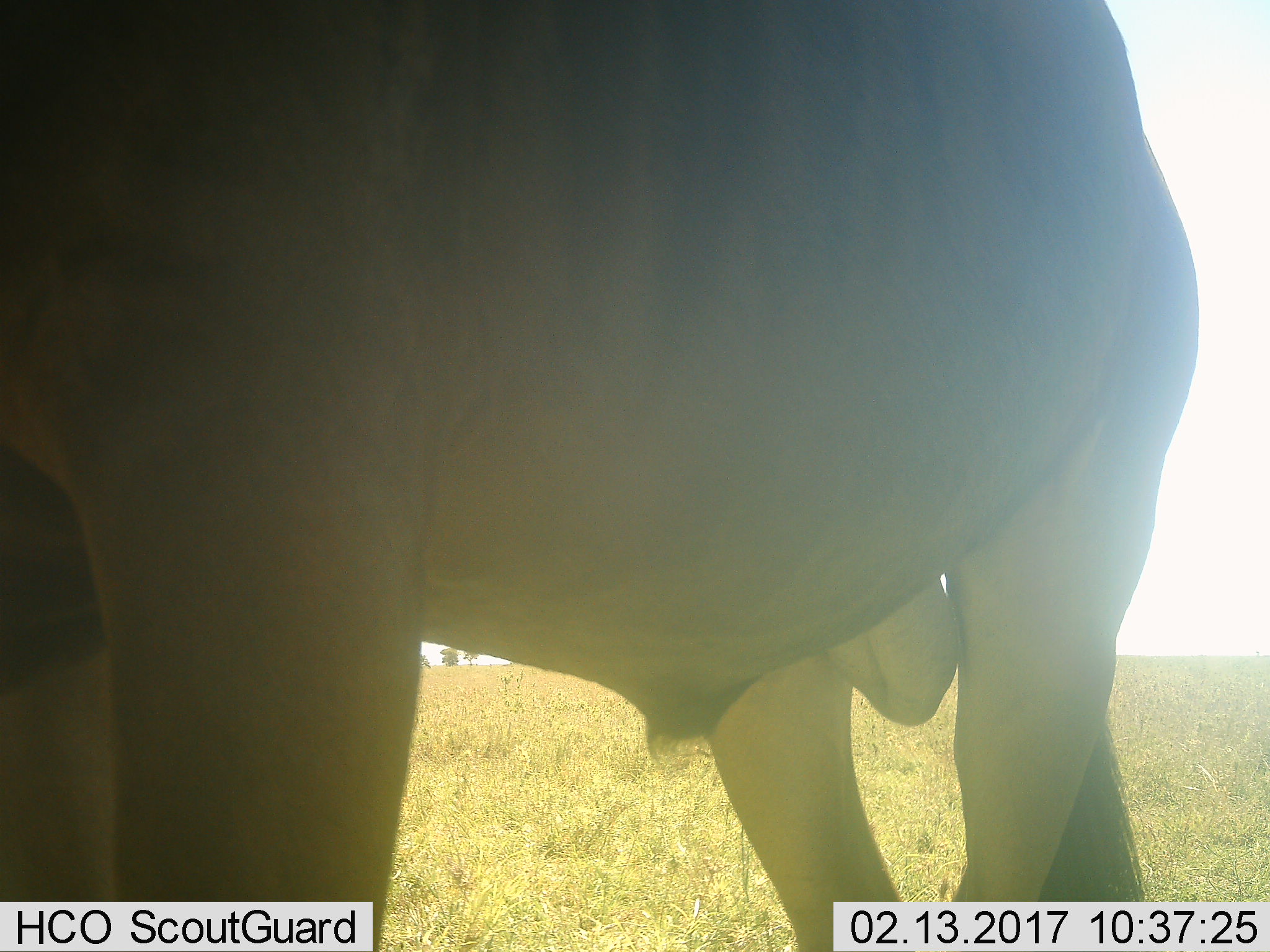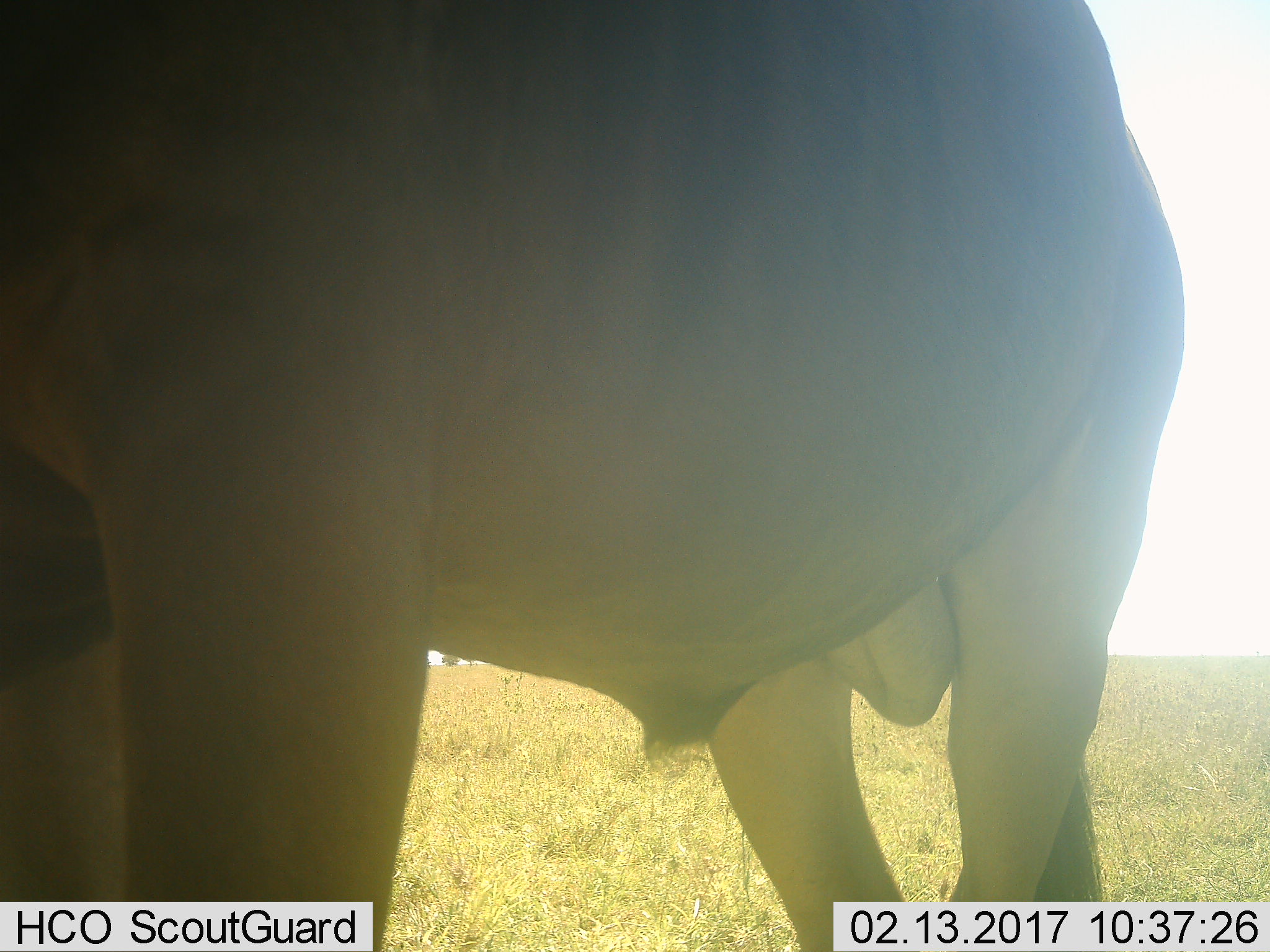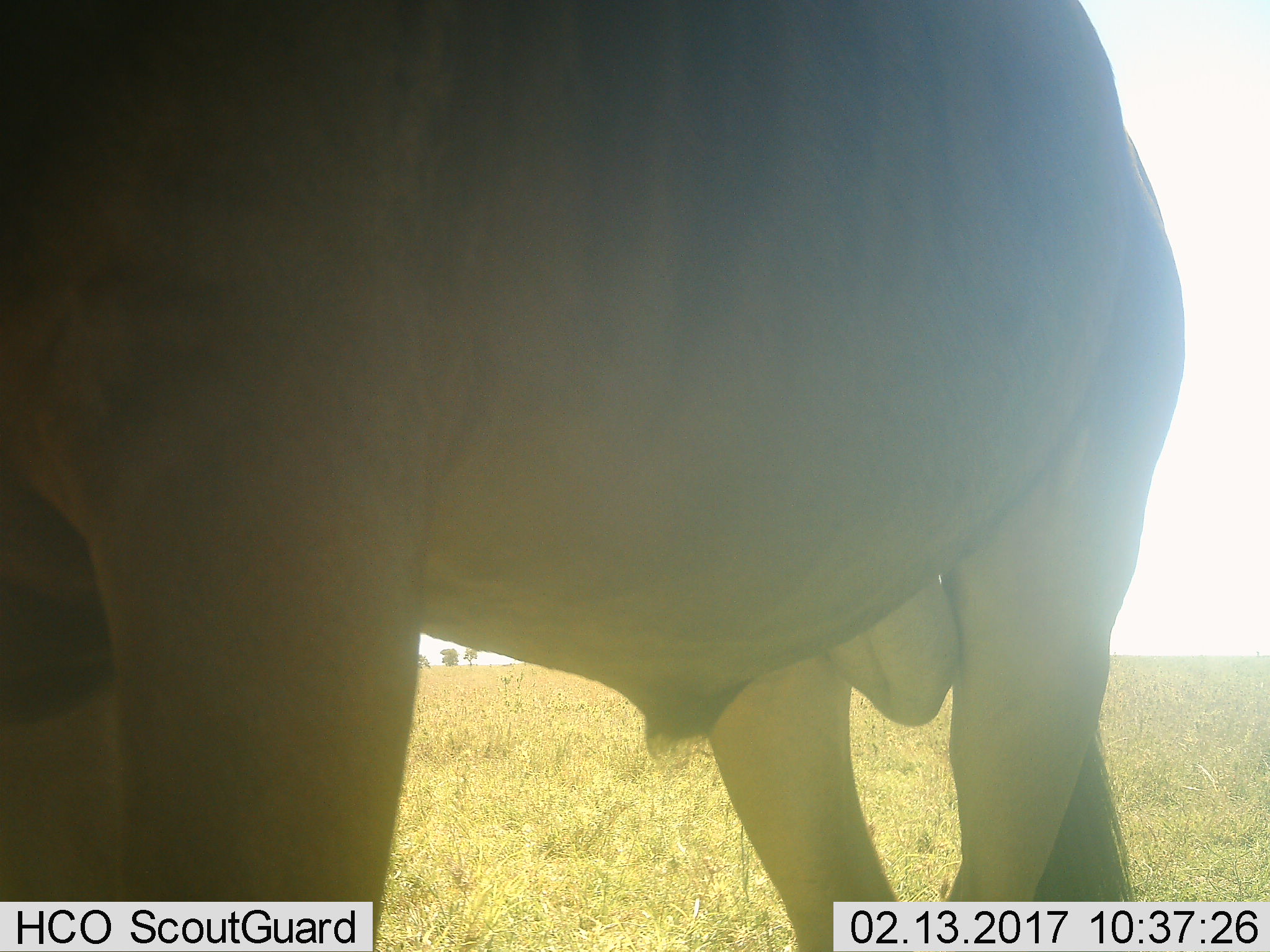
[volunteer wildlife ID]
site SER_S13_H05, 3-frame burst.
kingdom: Animalia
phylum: Chordata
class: Mammalia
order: Artiodactyla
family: Bovidae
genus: Alcelaphus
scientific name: Alcelaphus buselaphus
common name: hartebeest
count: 1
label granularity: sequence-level